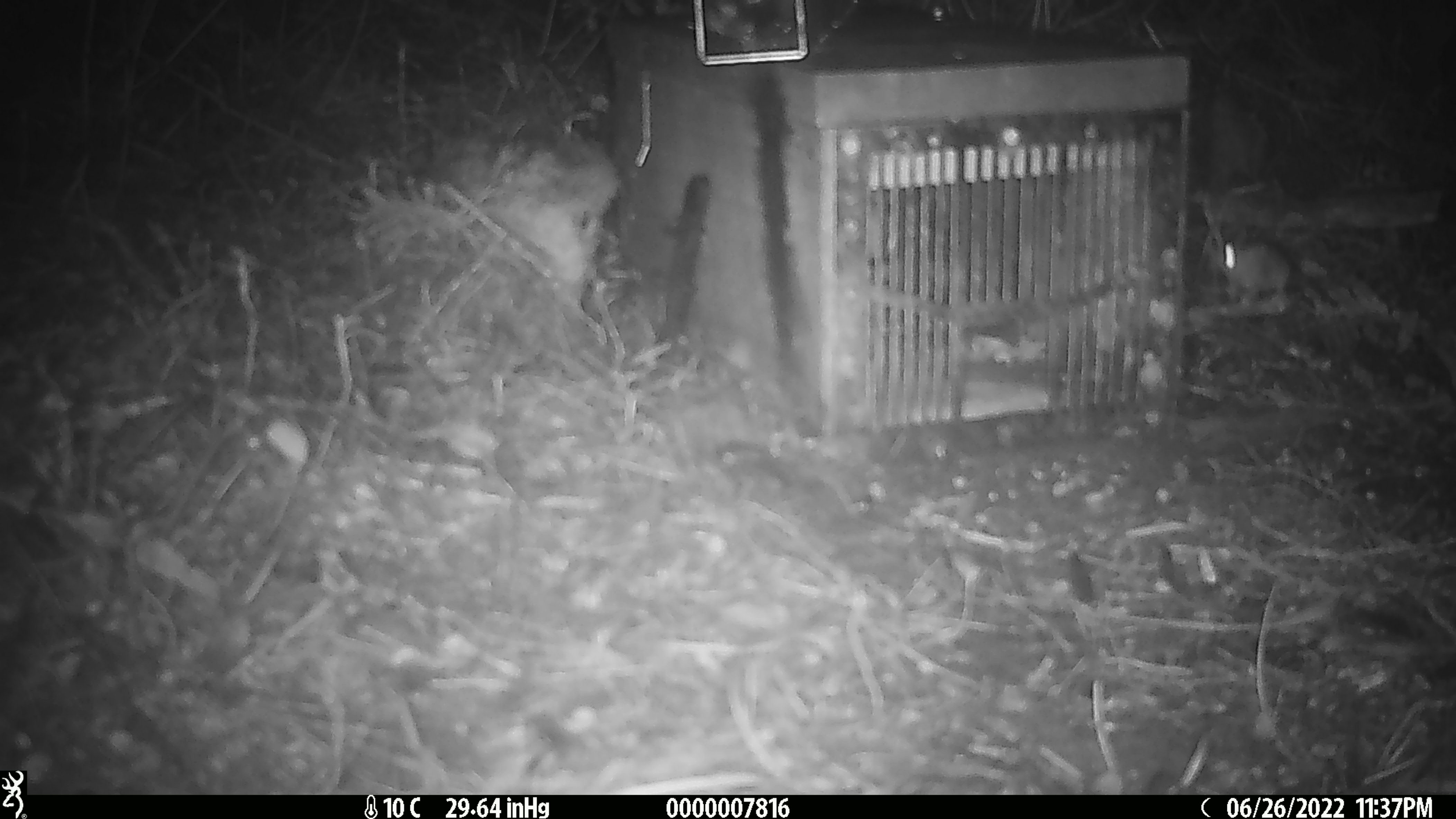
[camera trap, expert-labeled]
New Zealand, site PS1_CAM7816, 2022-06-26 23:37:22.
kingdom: Animalia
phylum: Chordata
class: Mammalia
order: Rodentia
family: Muridae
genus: Mus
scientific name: Mus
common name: mouse